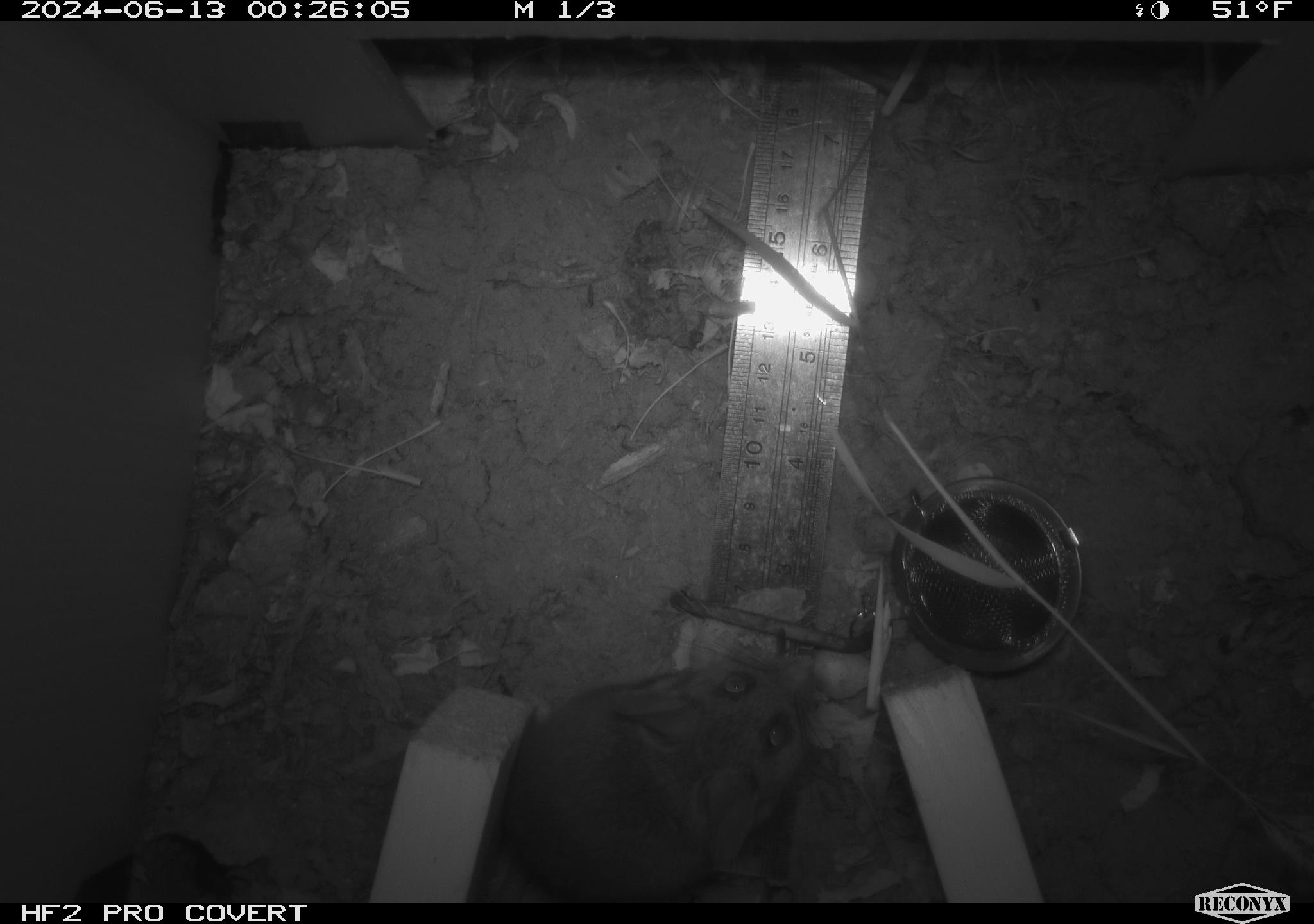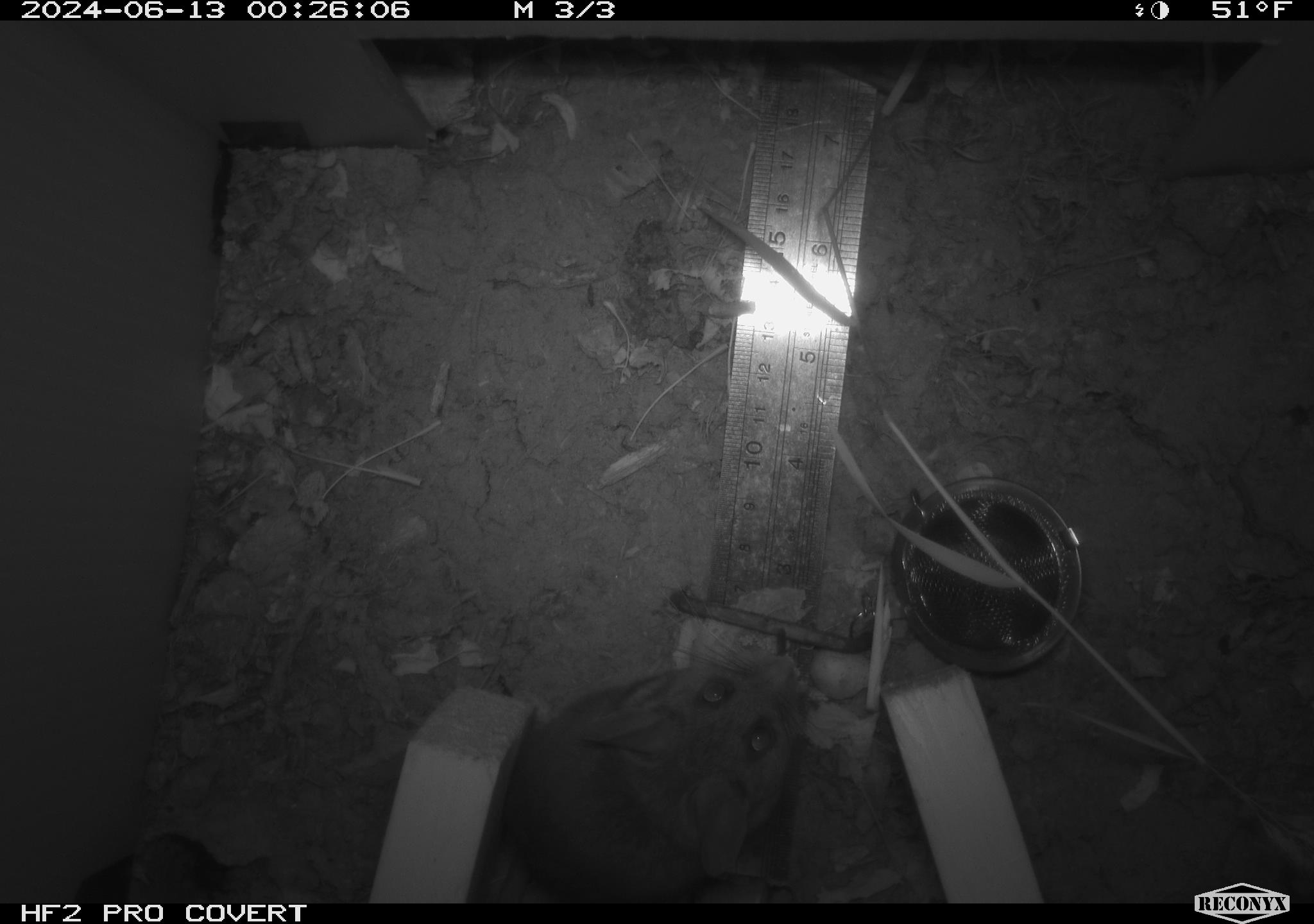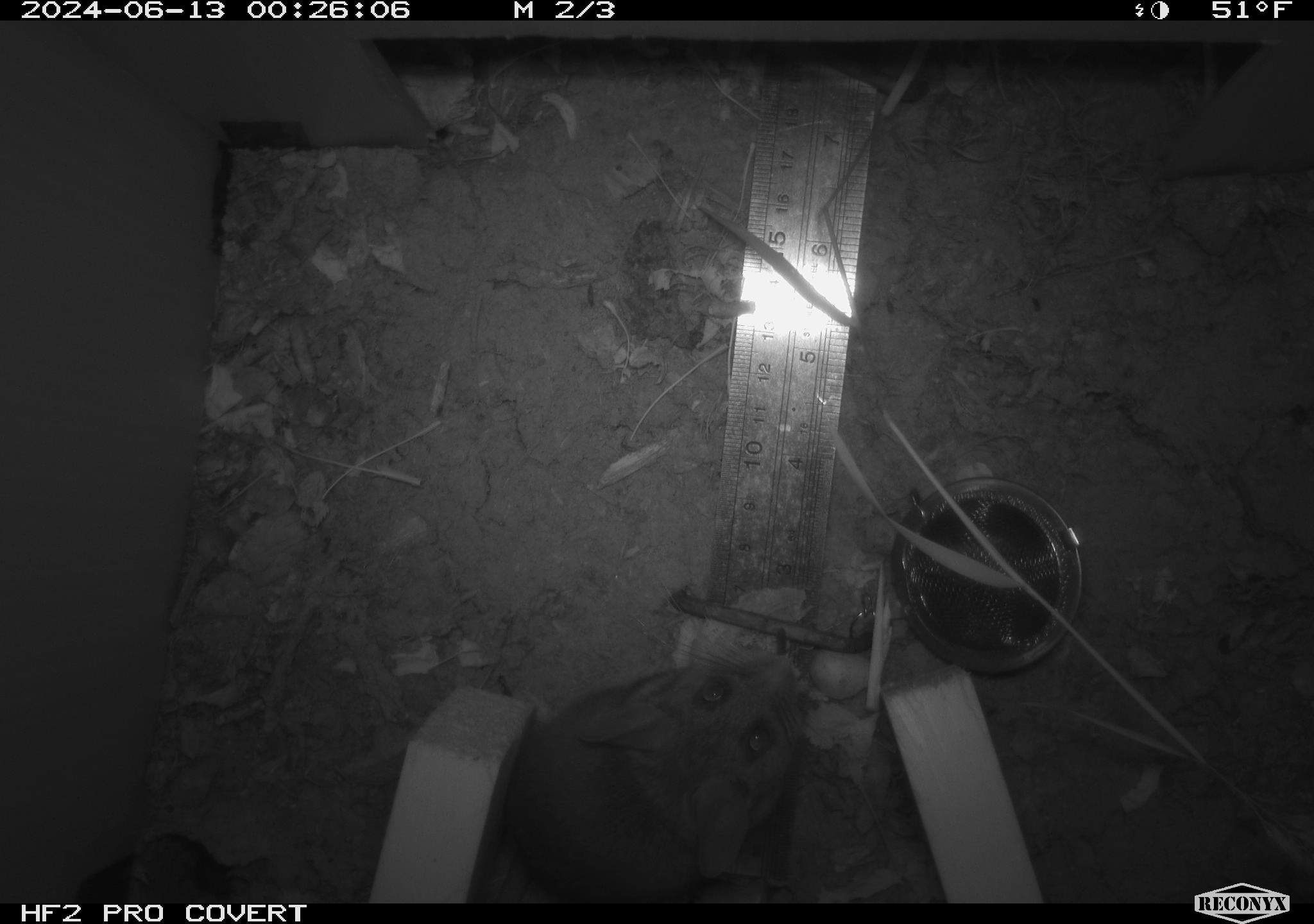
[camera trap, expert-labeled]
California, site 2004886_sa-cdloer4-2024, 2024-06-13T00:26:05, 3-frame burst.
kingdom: Animalia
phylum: Chordata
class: Mammalia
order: Rodentia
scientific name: Rodentia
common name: rodent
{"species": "rodent (Rodentia)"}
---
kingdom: Animalia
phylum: Chordata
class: Mammalia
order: Rodentia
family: Cricetidae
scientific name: Arvicolinae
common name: voles, lemmings, and muskrats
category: arvicolinae subfamily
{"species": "arvicolinae subfamily (voles, lemmings, and muskrats) (Arvicolinae)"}